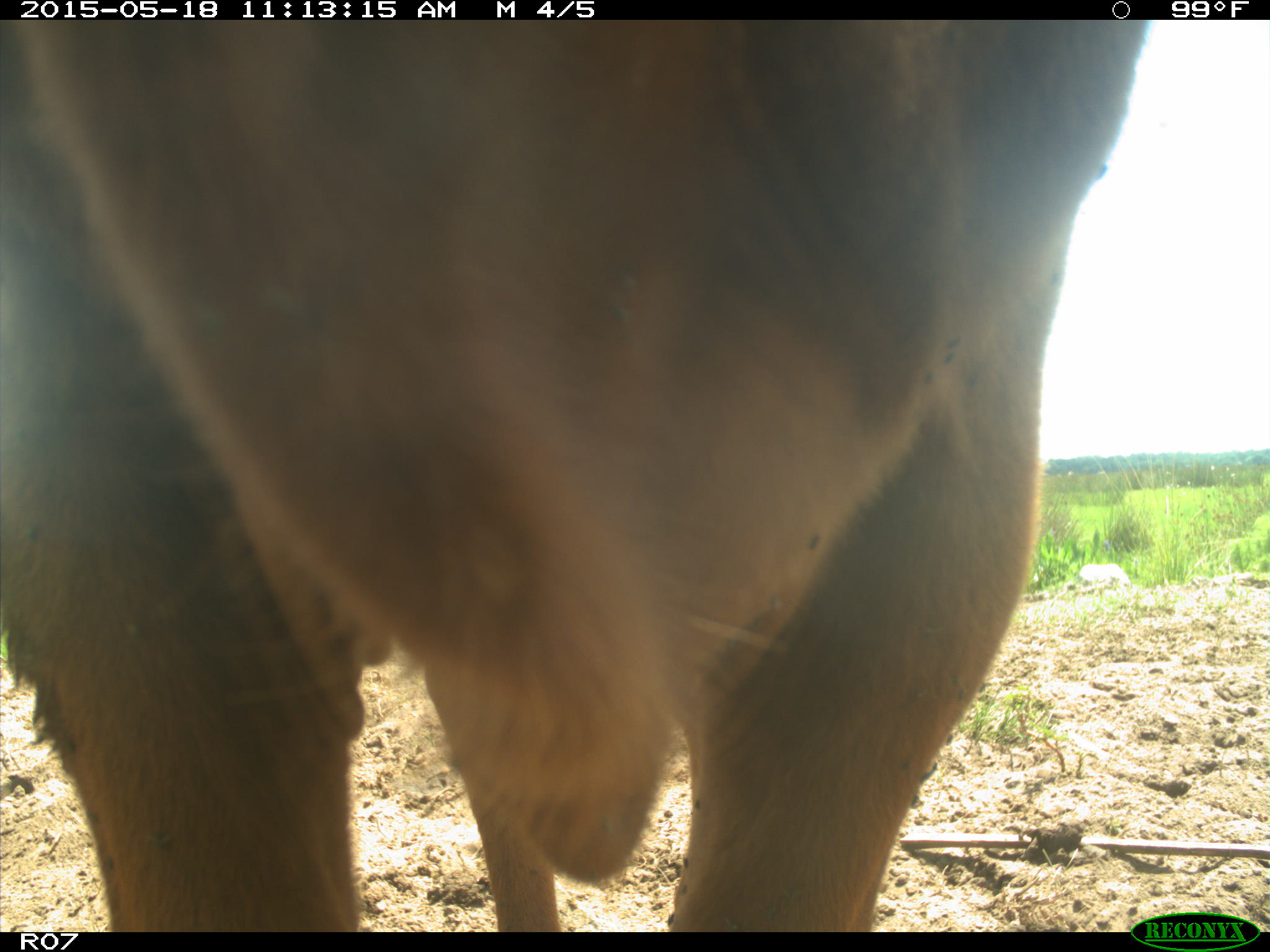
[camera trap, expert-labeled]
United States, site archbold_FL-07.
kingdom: Animalia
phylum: Chordata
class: Mammalia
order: Artiodactyla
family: Bovidae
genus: Bos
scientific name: Bos taurus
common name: domestic cow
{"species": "Bos taurus (domestic cow)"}